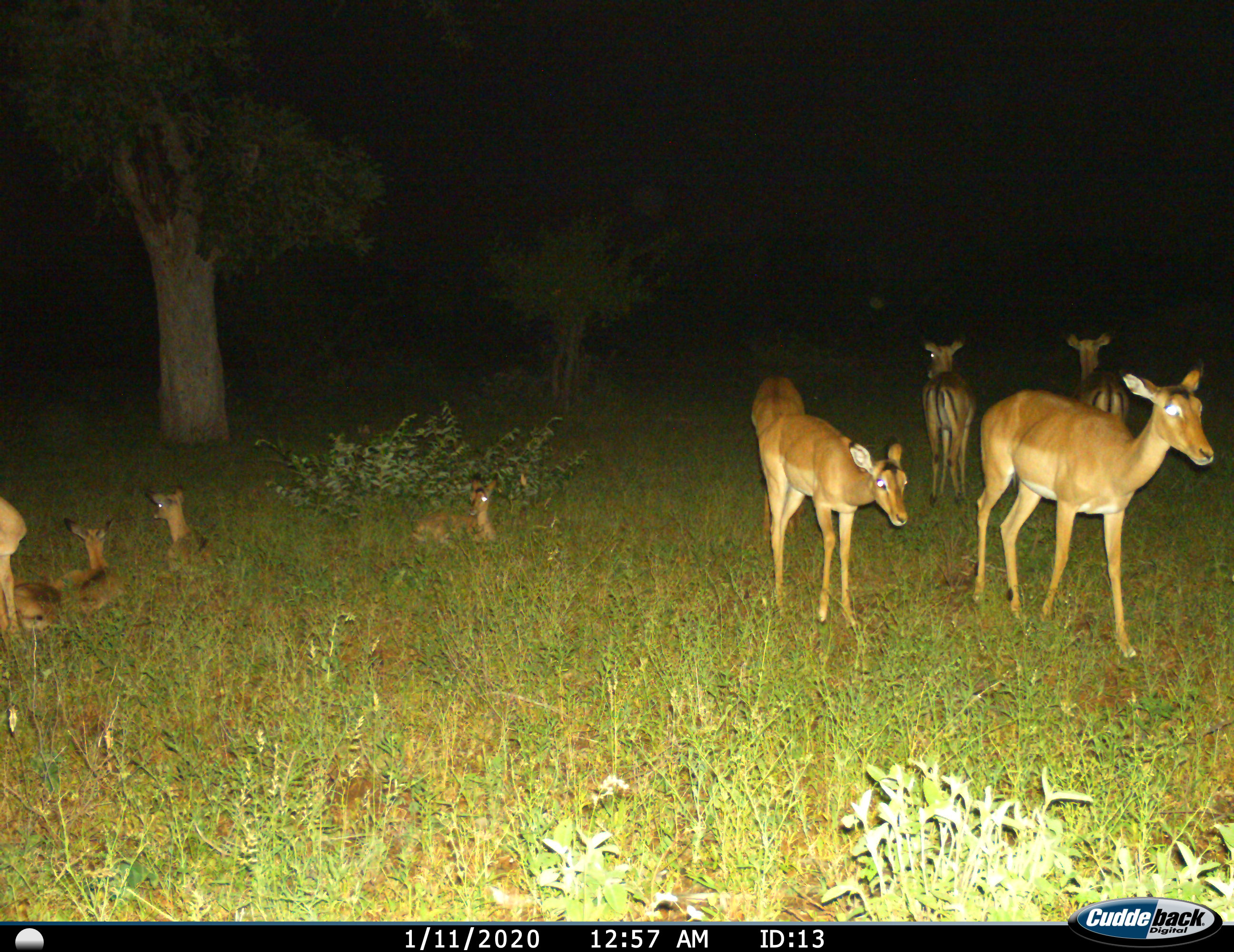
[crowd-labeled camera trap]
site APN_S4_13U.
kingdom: Animalia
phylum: Chordata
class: Mammalia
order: Artiodactyla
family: Bovidae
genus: Aepyceros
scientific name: Aepyceros melampus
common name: impala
Impala (Aepyceros melampus), count 10. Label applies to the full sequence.